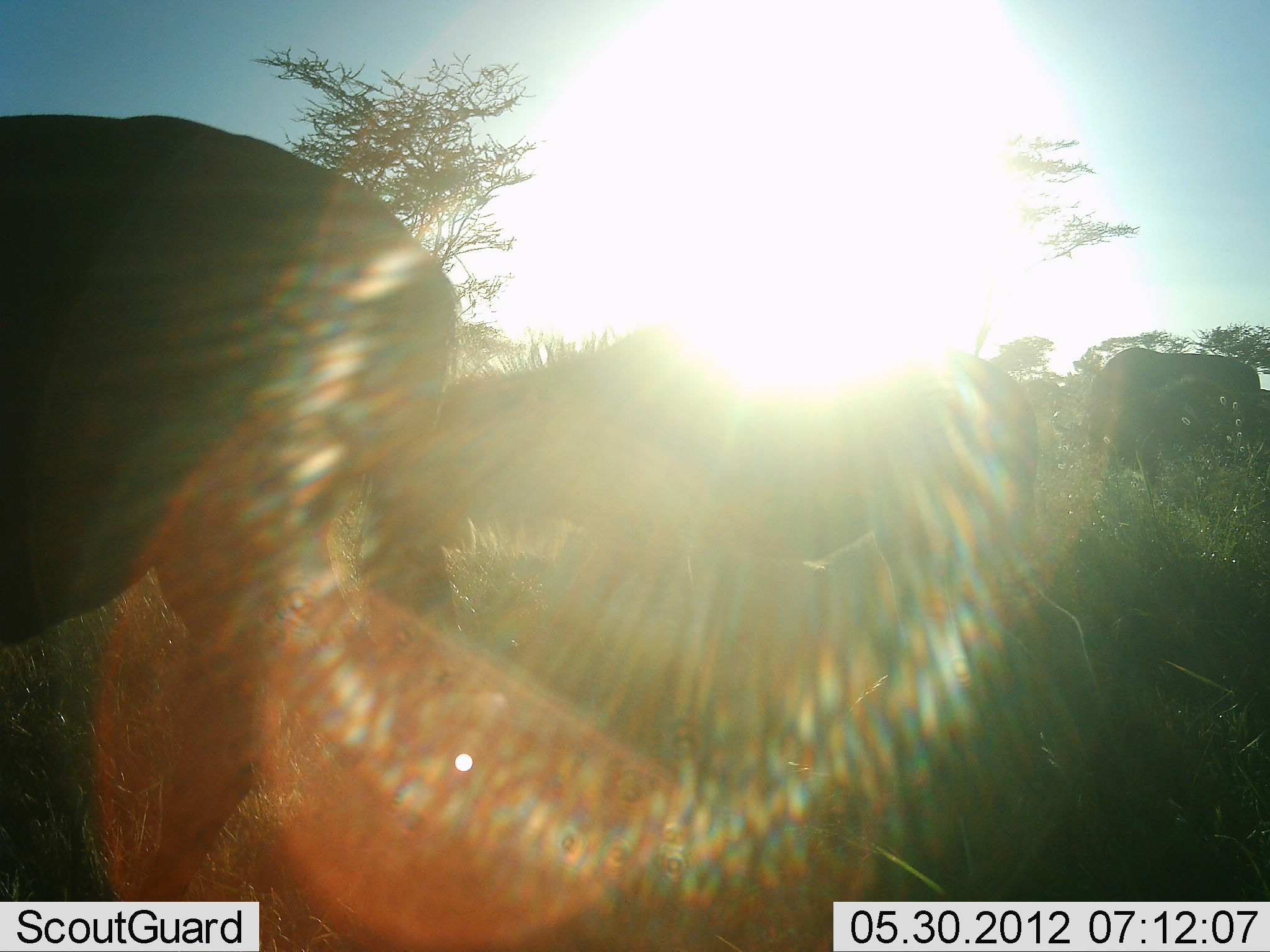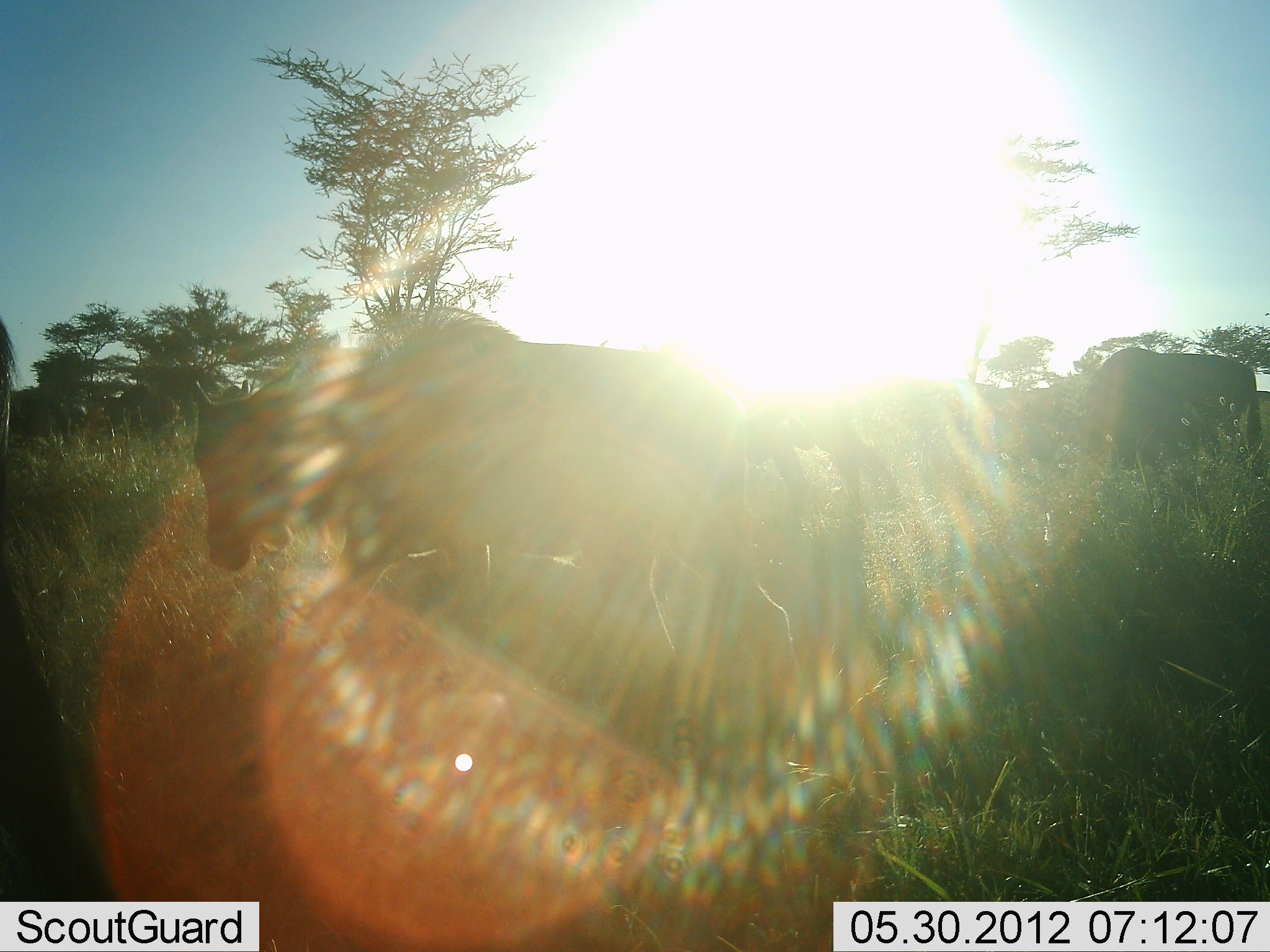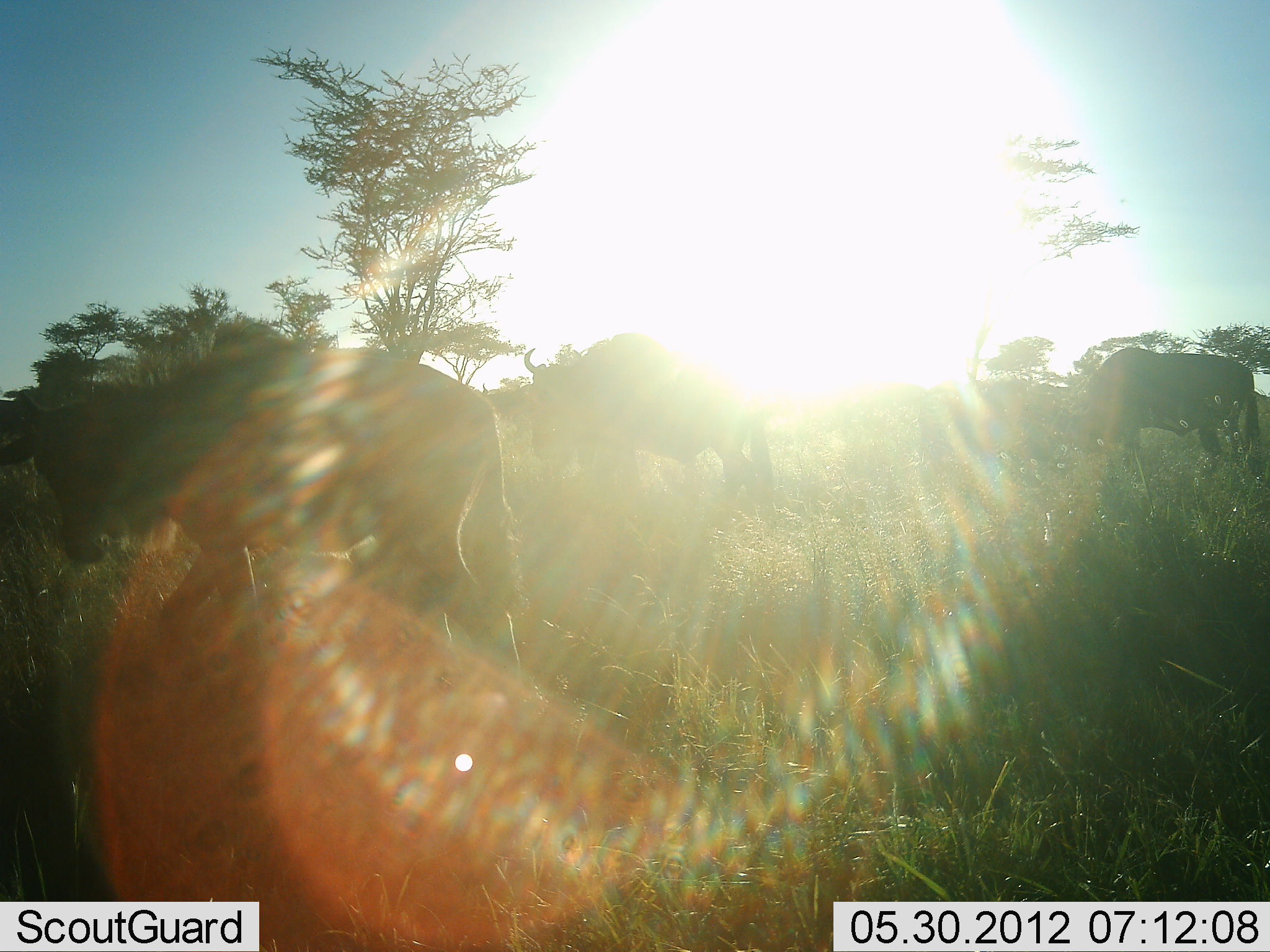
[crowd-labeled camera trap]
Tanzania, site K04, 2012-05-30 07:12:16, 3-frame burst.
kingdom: Animalia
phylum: Chordata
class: Mammalia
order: Artiodactyla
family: Bovidae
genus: Connochaetes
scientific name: Connochaetes taurinus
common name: blue wildebeest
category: wildebeest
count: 5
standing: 10%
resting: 0%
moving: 100%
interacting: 0%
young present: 0%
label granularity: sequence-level